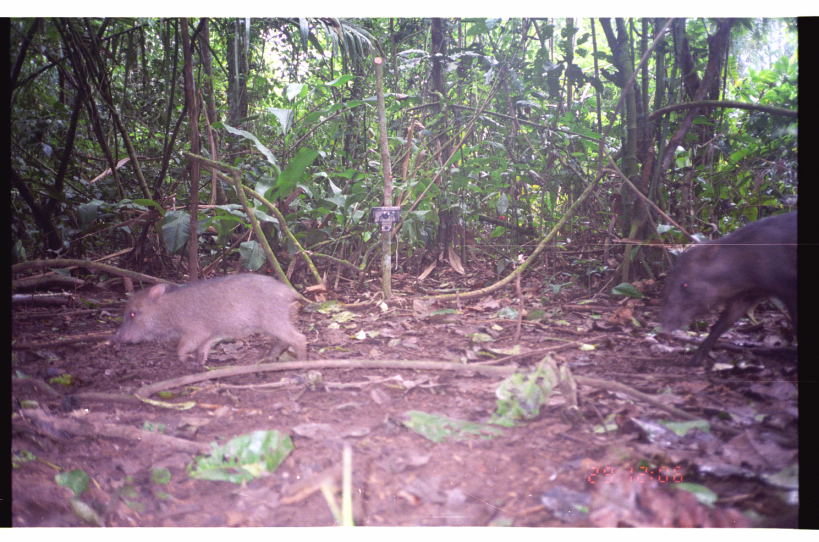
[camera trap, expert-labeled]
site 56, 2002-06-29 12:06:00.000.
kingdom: Animalia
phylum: Chordata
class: Mammalia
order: Artiodactyla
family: Tayassuidae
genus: Tayassu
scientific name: Tayassu pecari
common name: white-lipped peccary